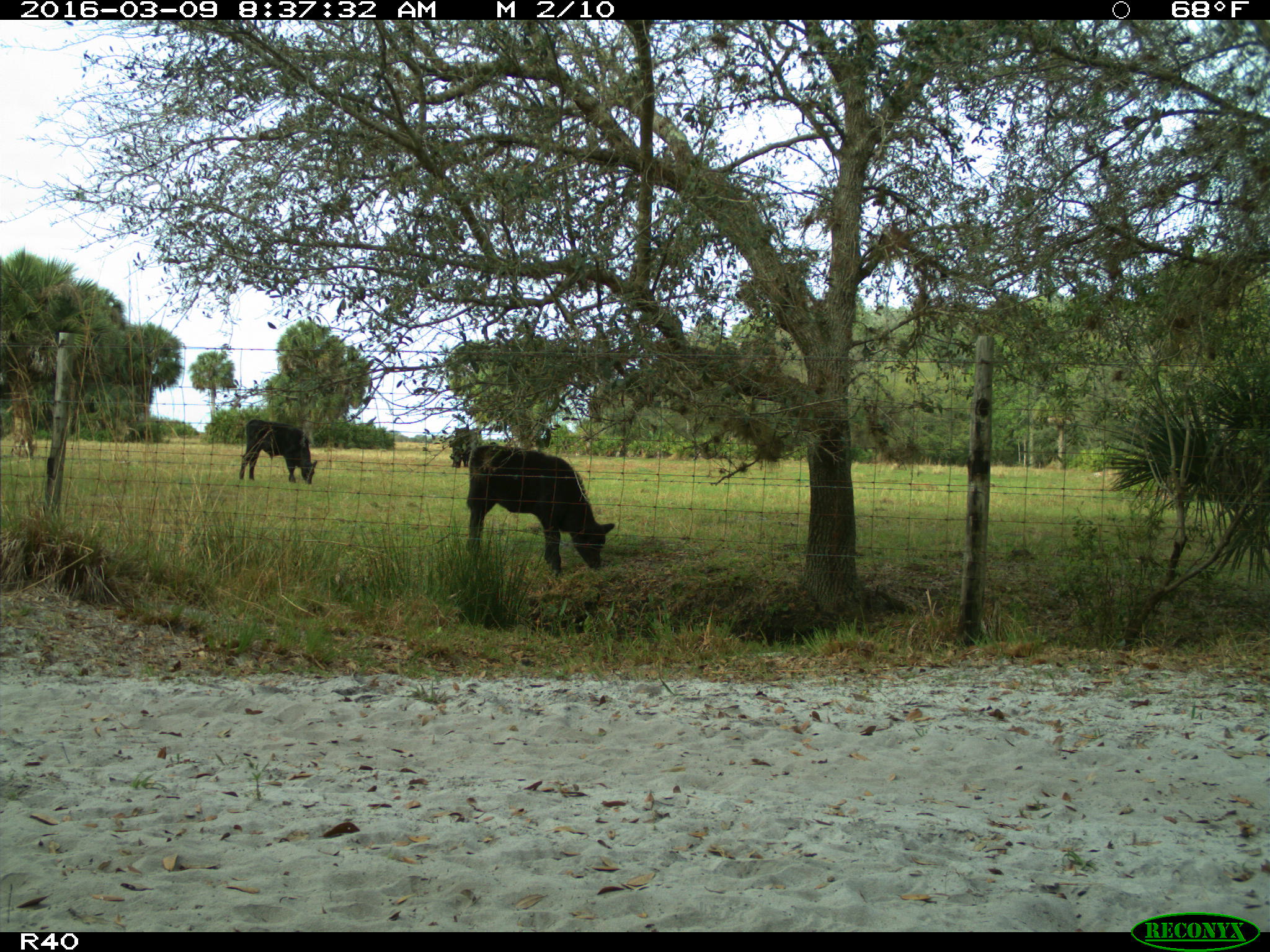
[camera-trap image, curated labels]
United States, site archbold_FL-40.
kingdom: Animalia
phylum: Chordata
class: Mammalia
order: Artiodactyla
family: Bovidae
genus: Bos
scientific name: Bos taurus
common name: domestic cow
Bos taurus (domestic cow).